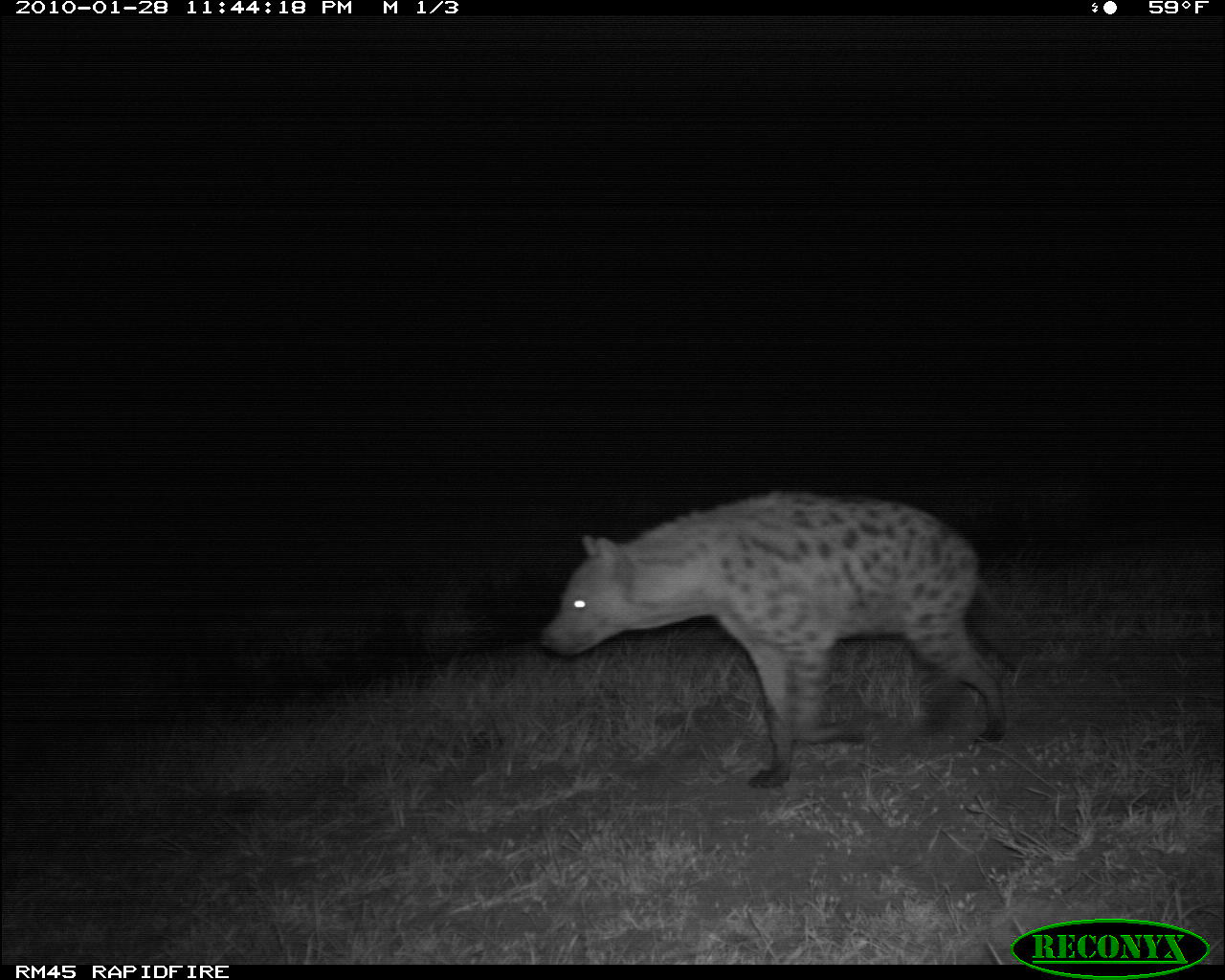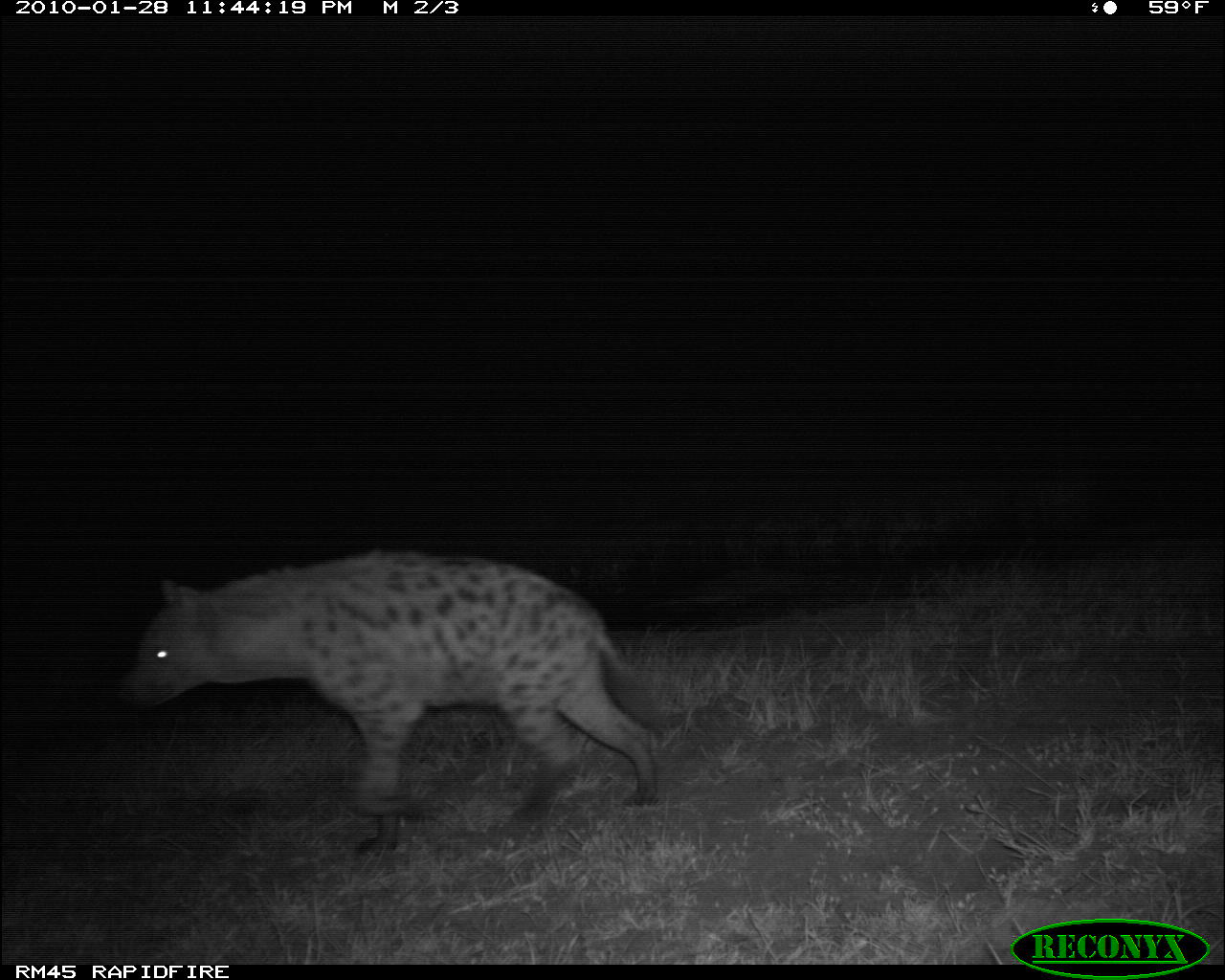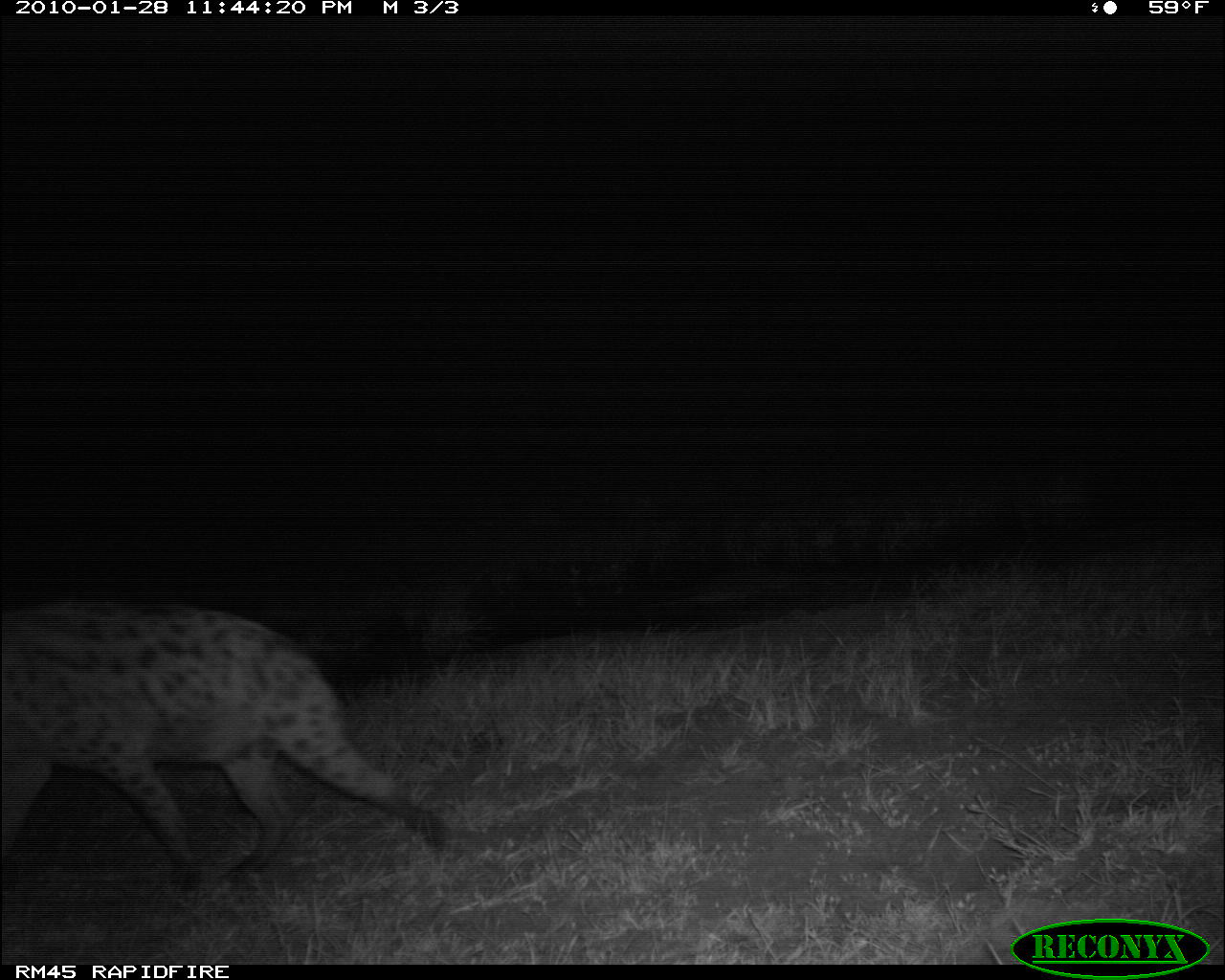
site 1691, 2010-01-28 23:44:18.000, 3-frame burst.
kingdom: Animalia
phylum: Chordata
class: Mammalia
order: Carnivora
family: Hyaenidae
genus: Crocuta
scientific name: Crocuta crocuta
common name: spotted hyena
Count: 1.